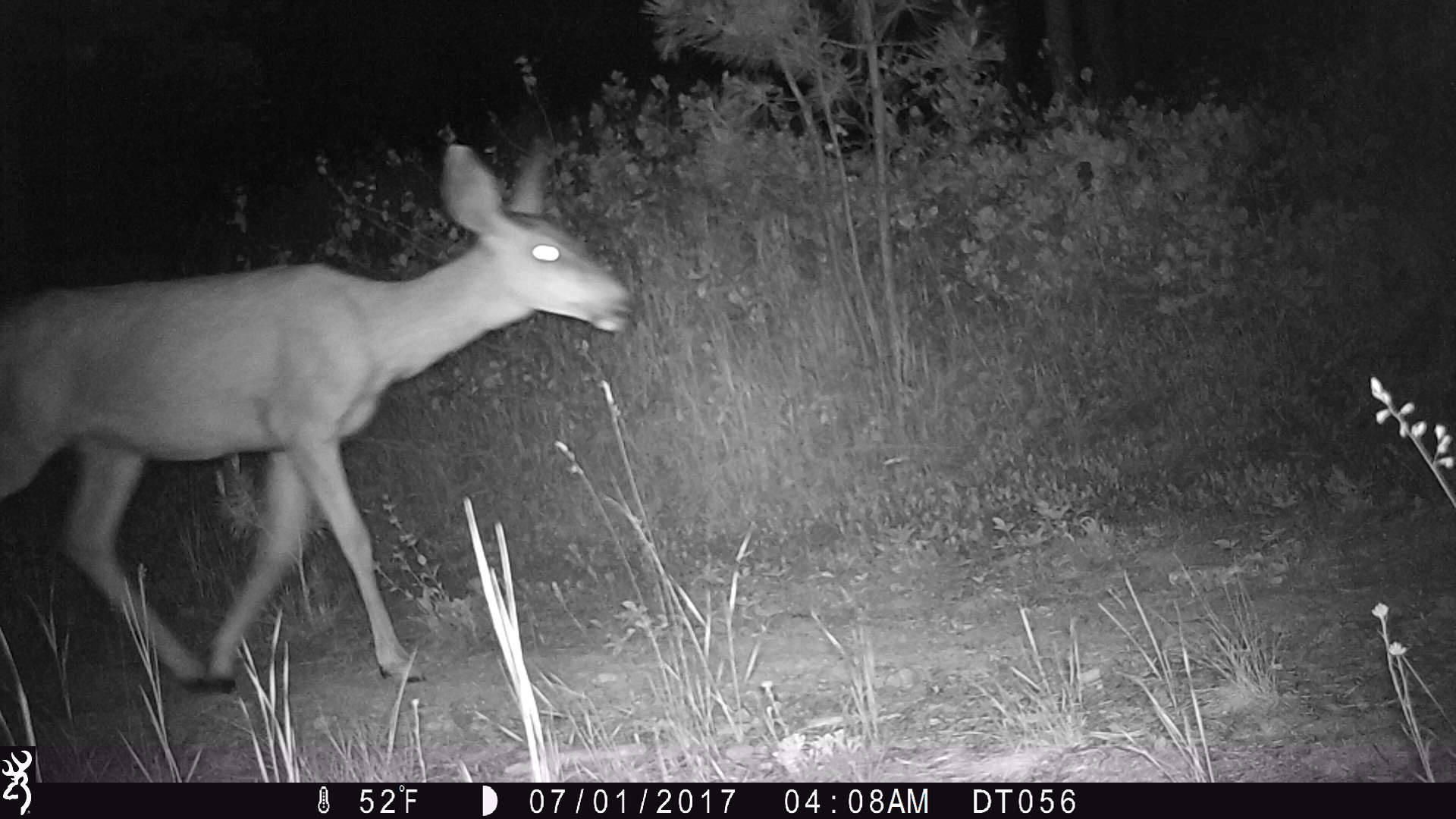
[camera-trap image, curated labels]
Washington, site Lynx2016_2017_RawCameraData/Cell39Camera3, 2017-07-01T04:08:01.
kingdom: Animalia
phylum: Chordata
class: Mammalia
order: Artiodactyla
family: Cervidae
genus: Odocoileus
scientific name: Odocoileus hemionus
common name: mule deer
Odocoileus hemionus (mule deer). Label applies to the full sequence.